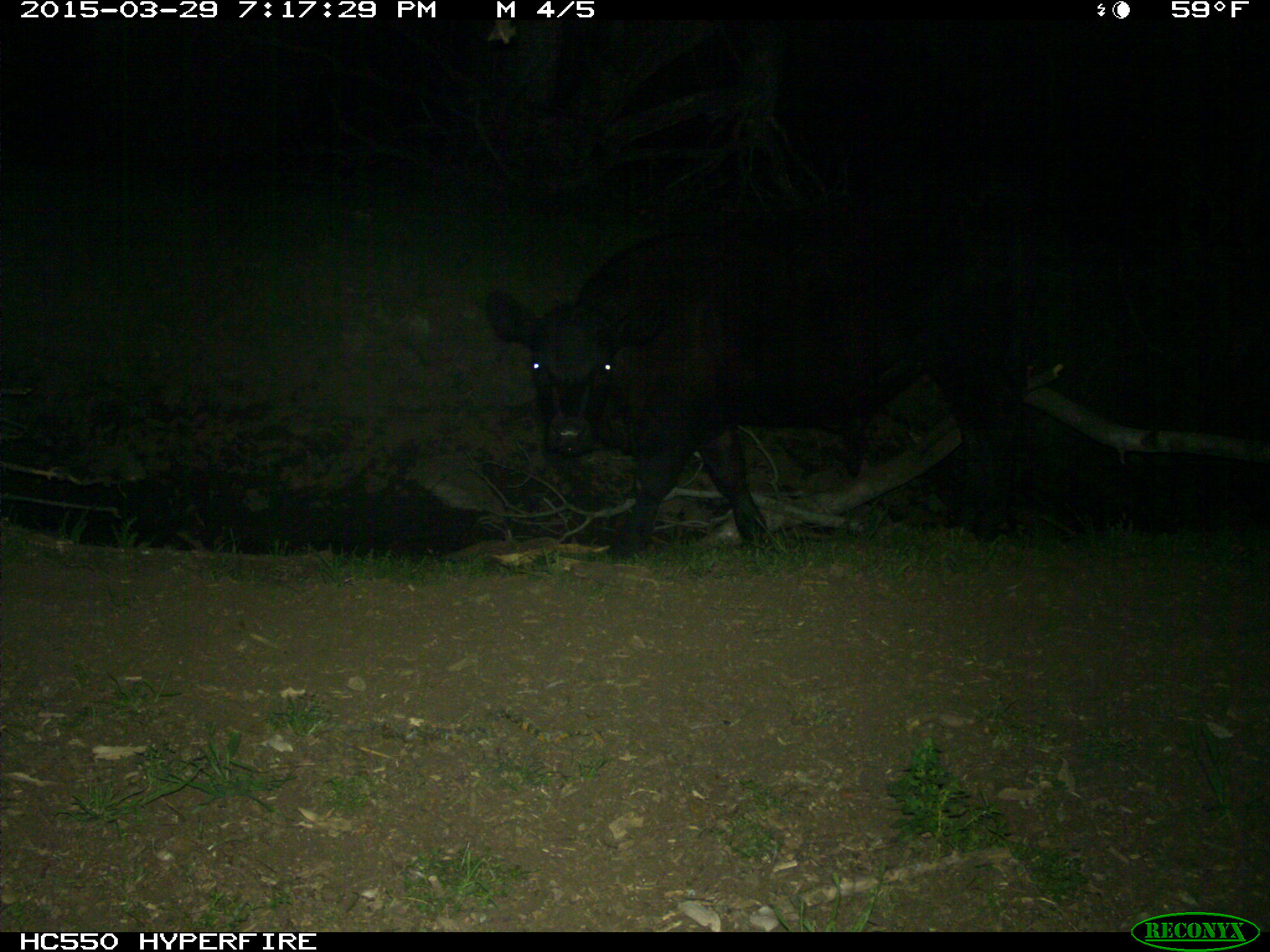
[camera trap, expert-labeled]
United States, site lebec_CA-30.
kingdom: Animalia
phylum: Chordata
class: Mammalia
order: Artiodactyla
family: Bovidae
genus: Bos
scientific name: Bos taurus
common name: domestic cow